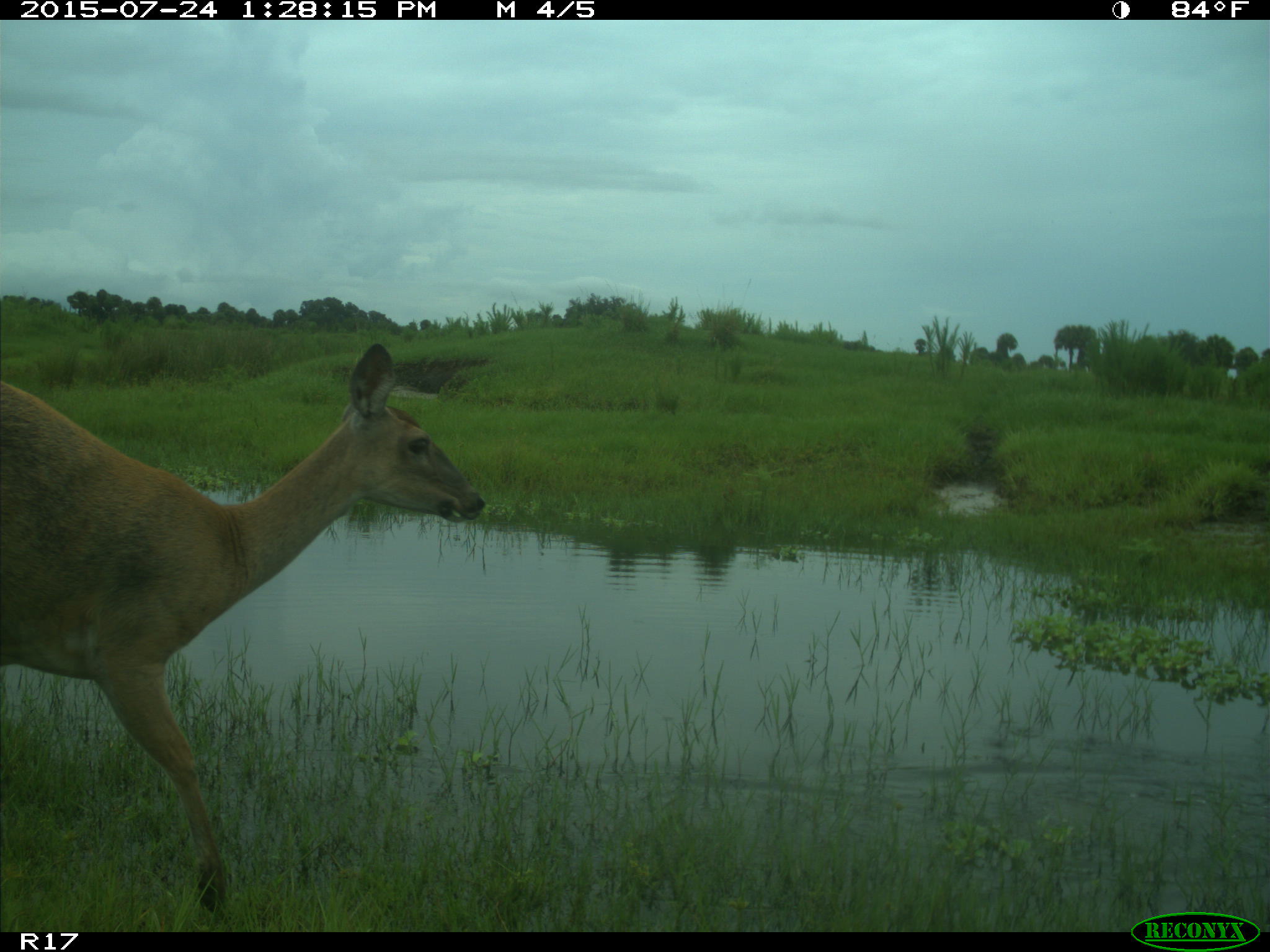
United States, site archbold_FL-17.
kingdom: Animalia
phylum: Chordata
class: Mammalia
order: Artiodactyla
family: Cervidae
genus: Odocoileus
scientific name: Odocoileus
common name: deer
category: unidentified deer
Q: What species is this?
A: Unidentified deer (deer) (Odocoileus).